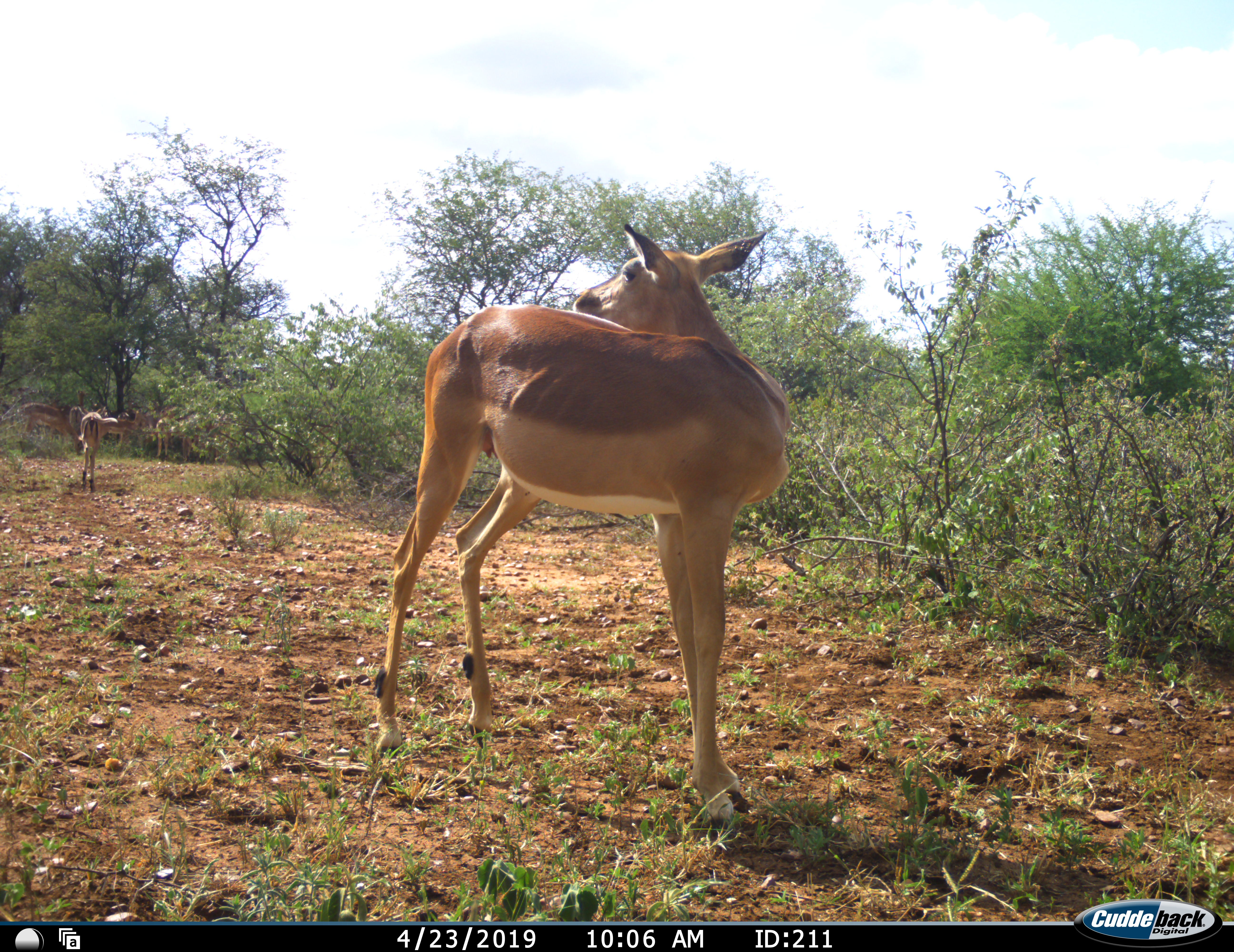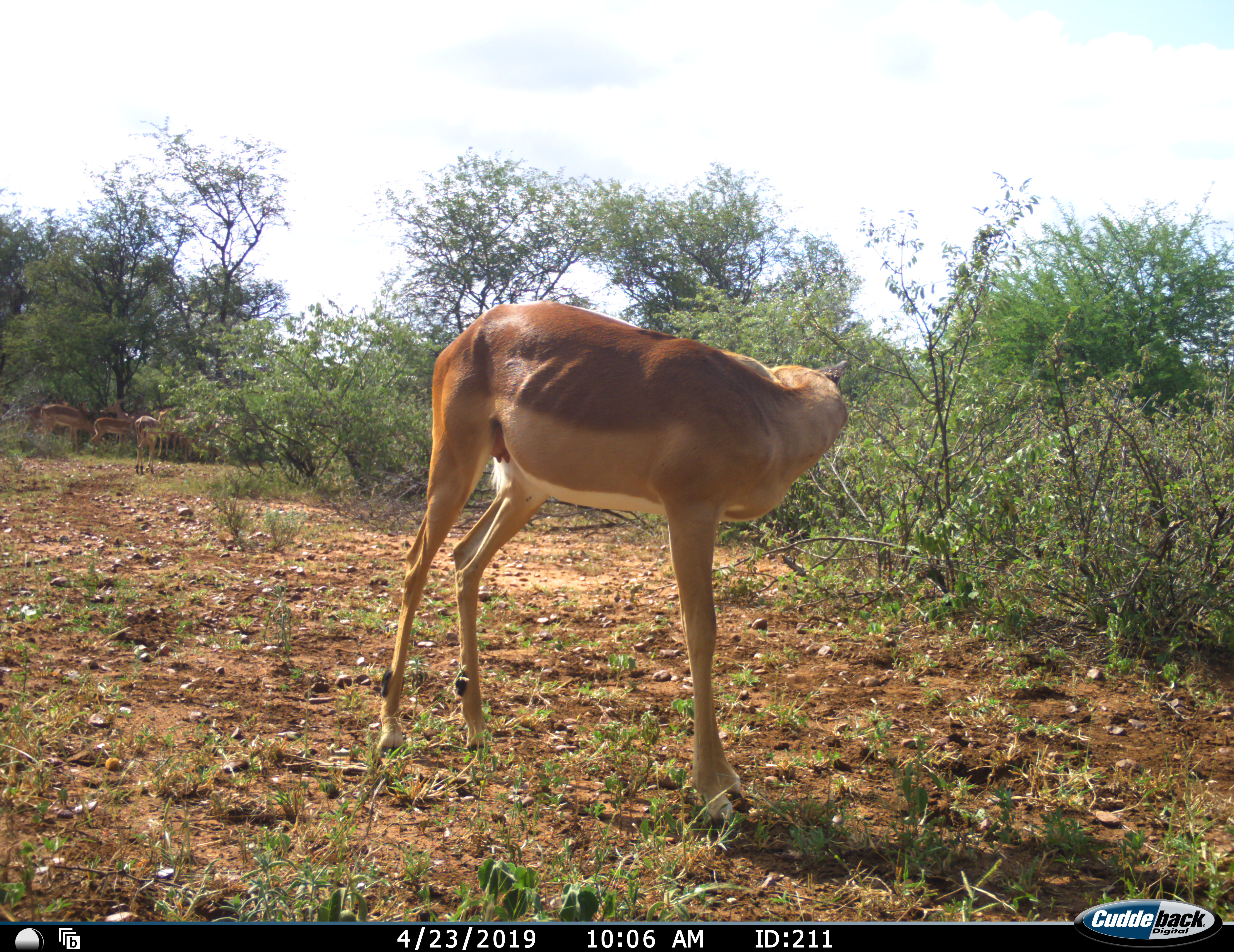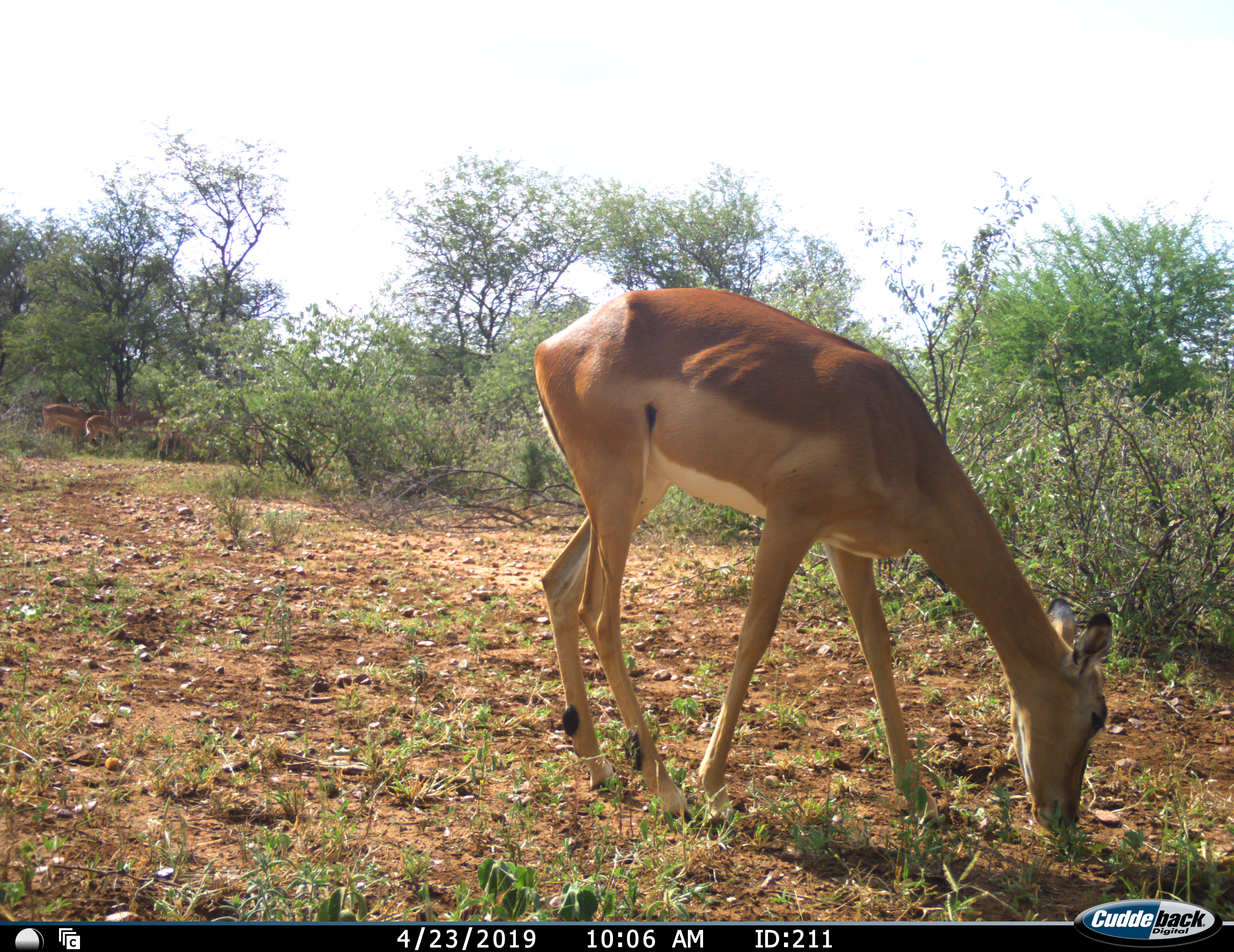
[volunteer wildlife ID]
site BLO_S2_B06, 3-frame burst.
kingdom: Animalia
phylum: Chordata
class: Mammalia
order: Artiodactyla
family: Bovidae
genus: Aepyceros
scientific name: Aepyceros melampus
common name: impala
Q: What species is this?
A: Impala (Aepyceros melampus).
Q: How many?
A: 11-50.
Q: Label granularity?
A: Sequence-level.